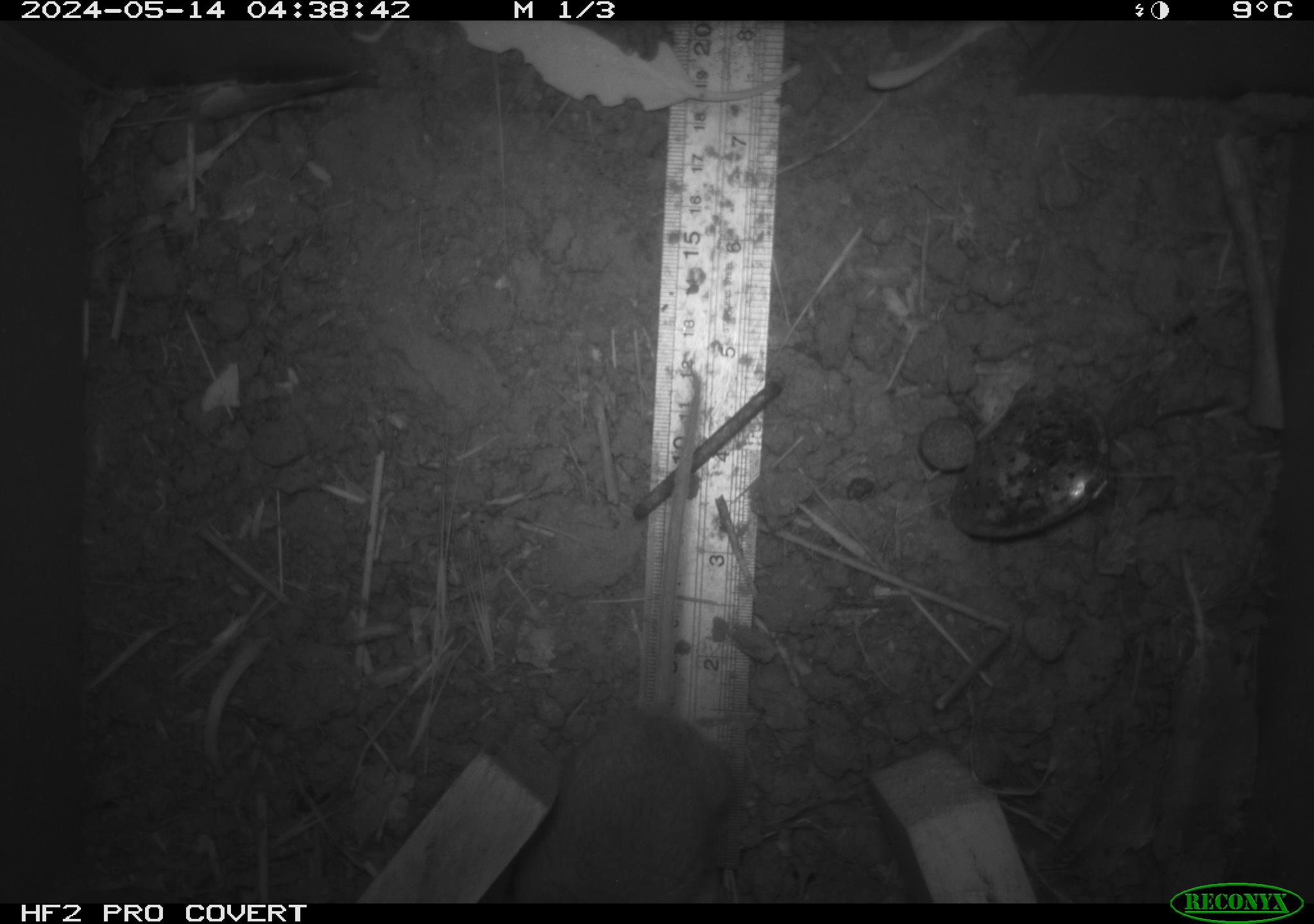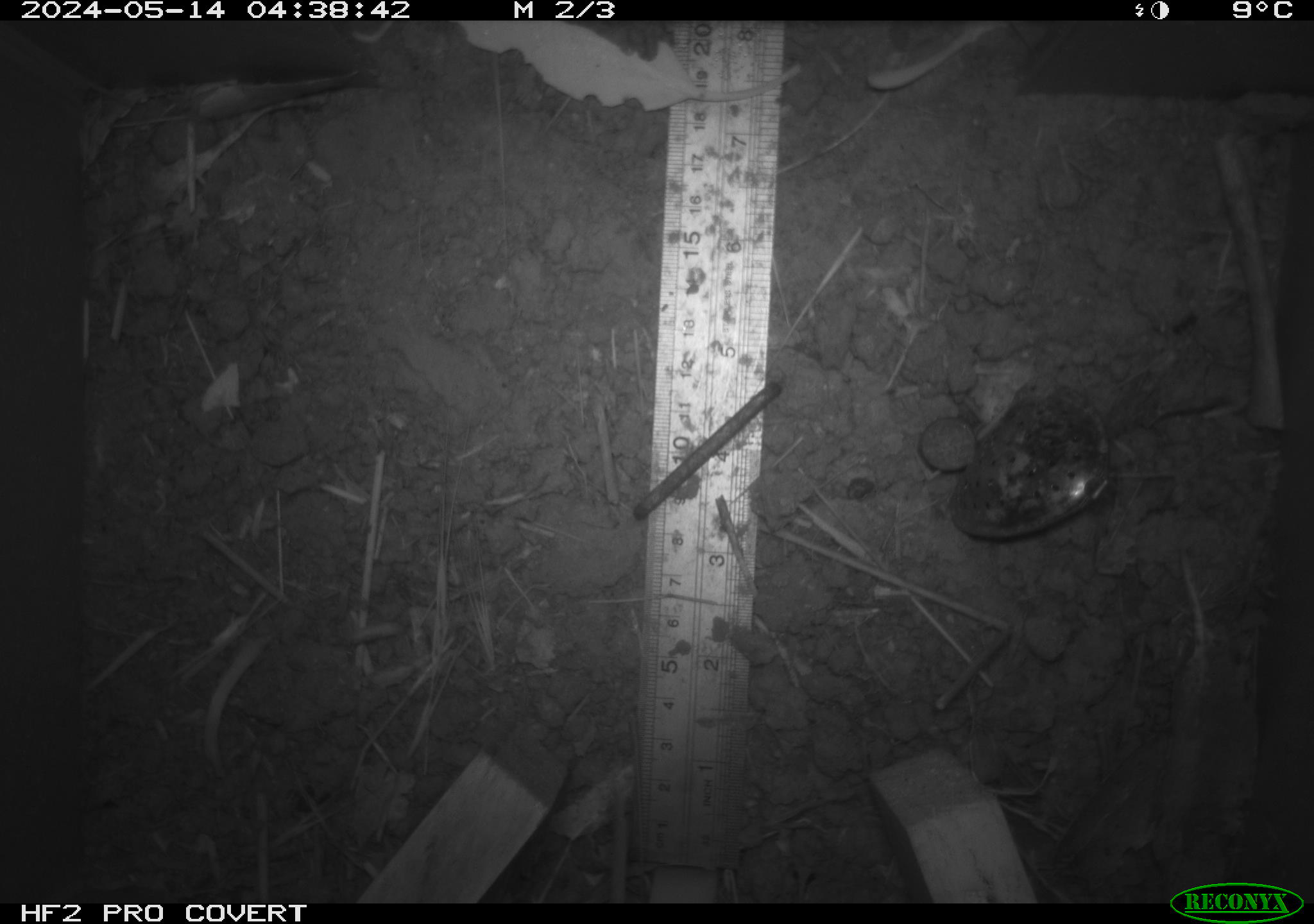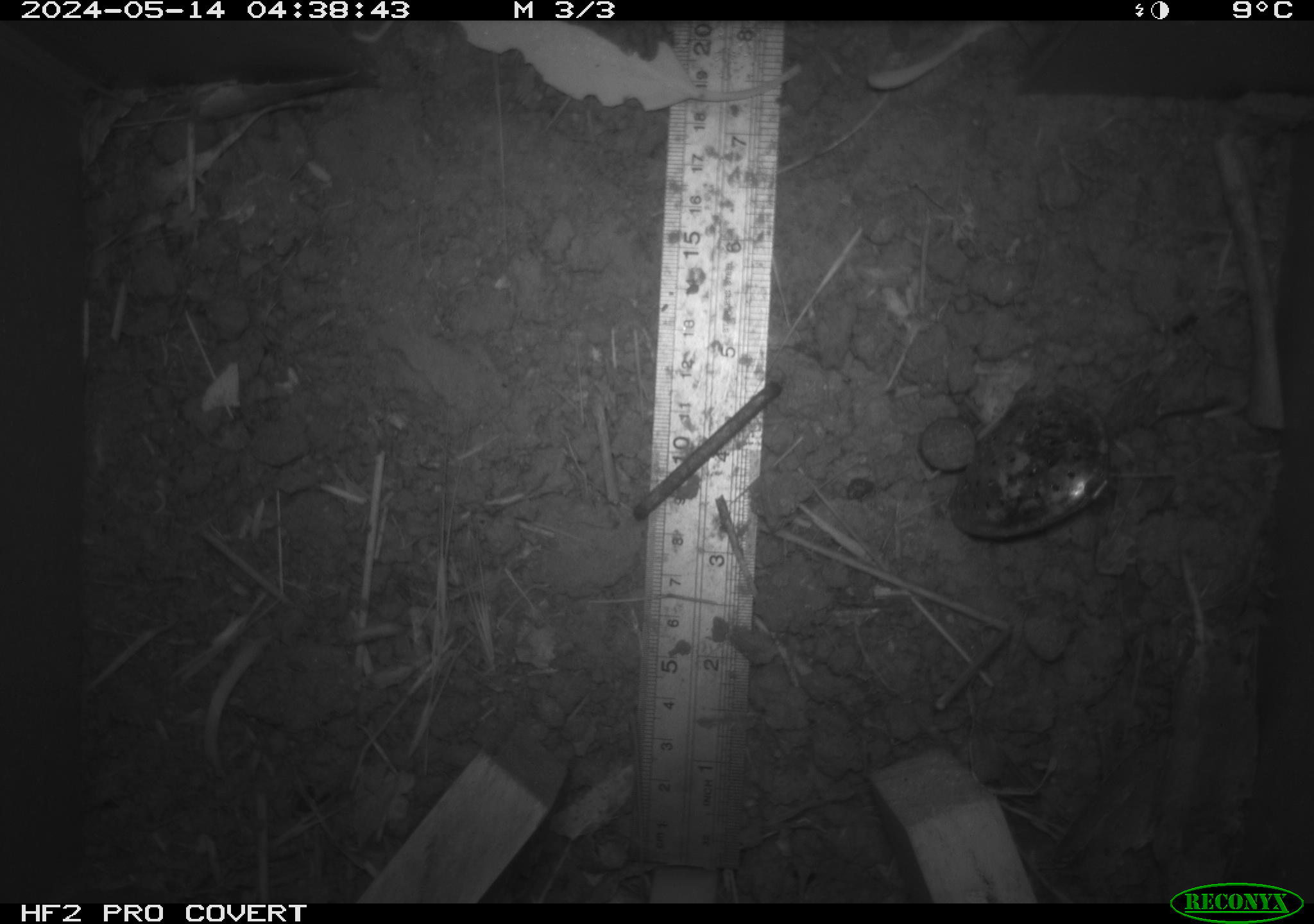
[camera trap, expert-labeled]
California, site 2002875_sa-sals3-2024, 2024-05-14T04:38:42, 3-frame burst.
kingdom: Animalia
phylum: Chordata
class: Mammalia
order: Rodentia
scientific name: Rodentia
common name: mouse species